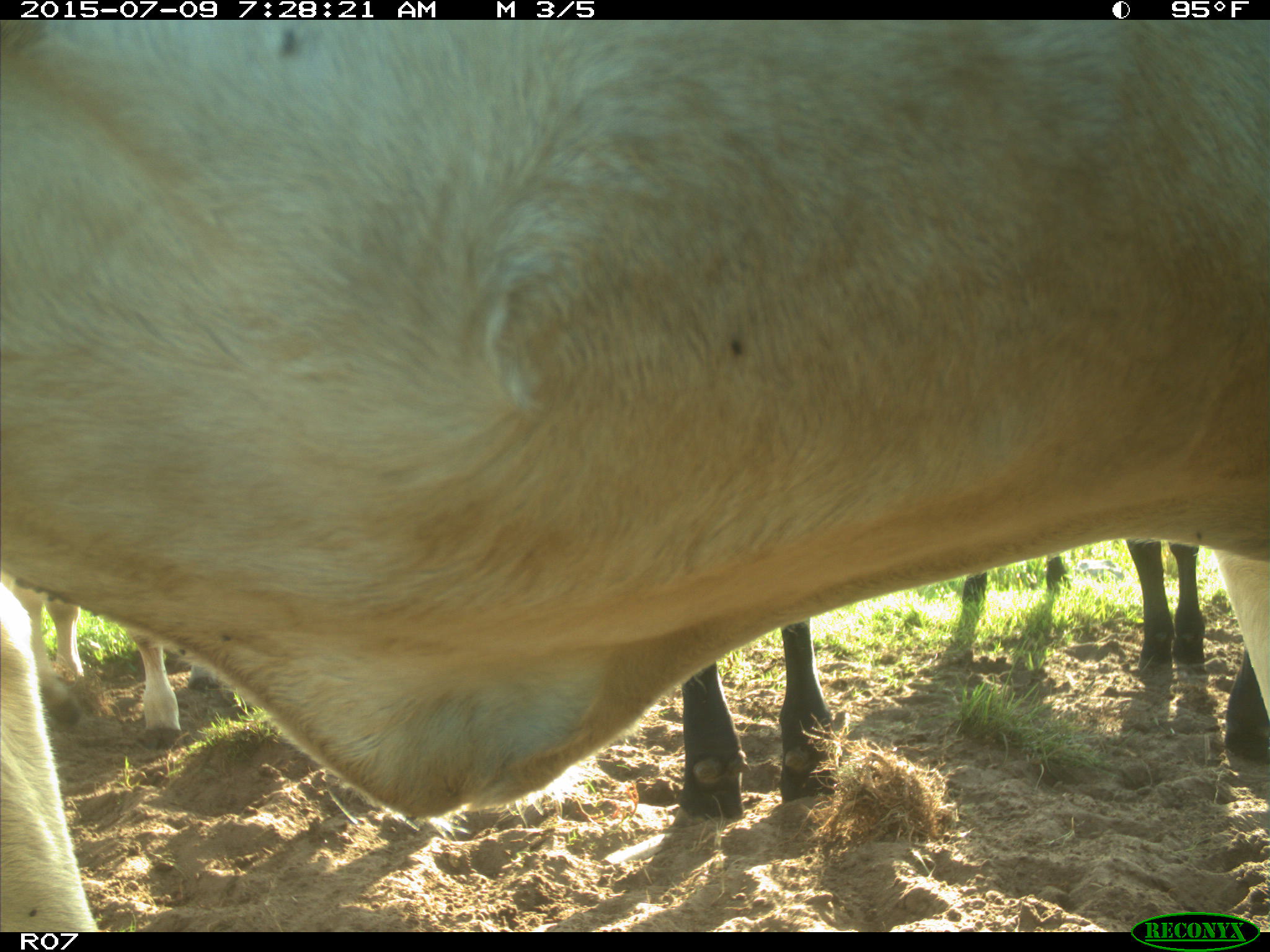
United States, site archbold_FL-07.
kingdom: Animalia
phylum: Chordata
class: Mammalia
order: Artiodactyla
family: Bovidae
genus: Bos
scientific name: Bos taurus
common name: domestic cow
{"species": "Bos taurus (domestic cow)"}